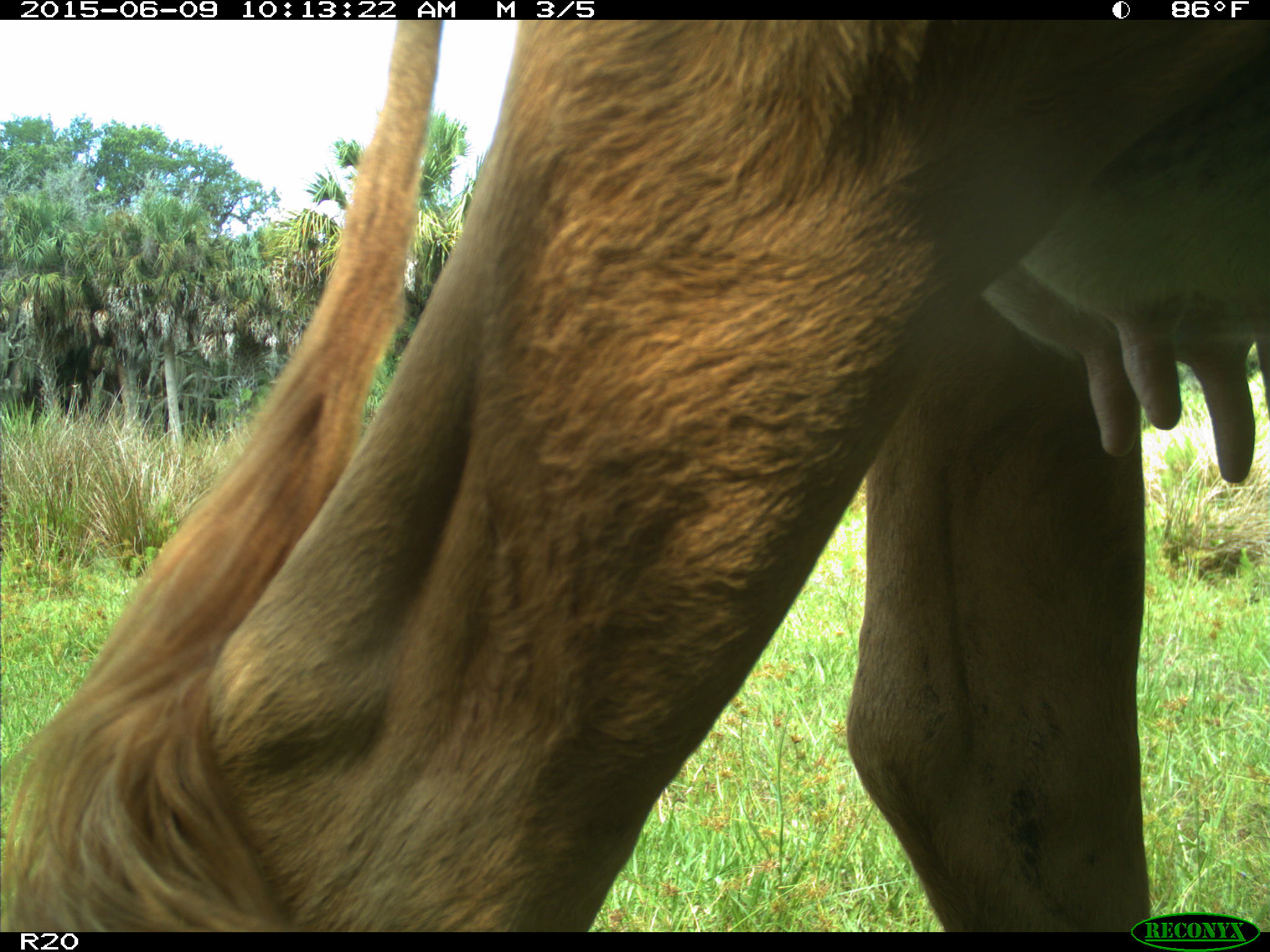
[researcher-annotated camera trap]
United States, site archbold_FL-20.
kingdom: Animalia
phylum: Chordata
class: Mammalia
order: Artiodactyla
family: Bovidae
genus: Bos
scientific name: Bos taurus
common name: domestic cow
Bos taurus (domestic cow).